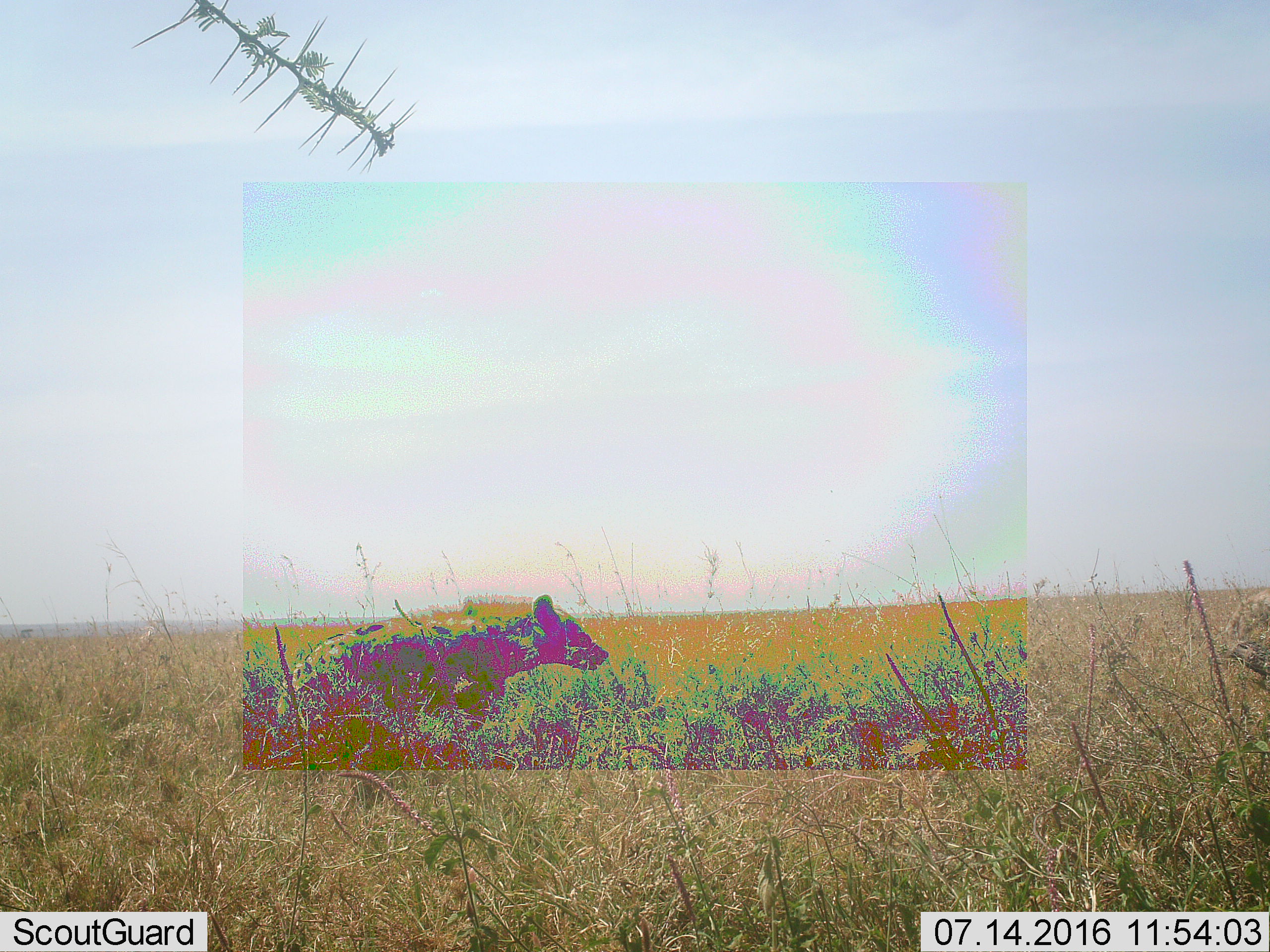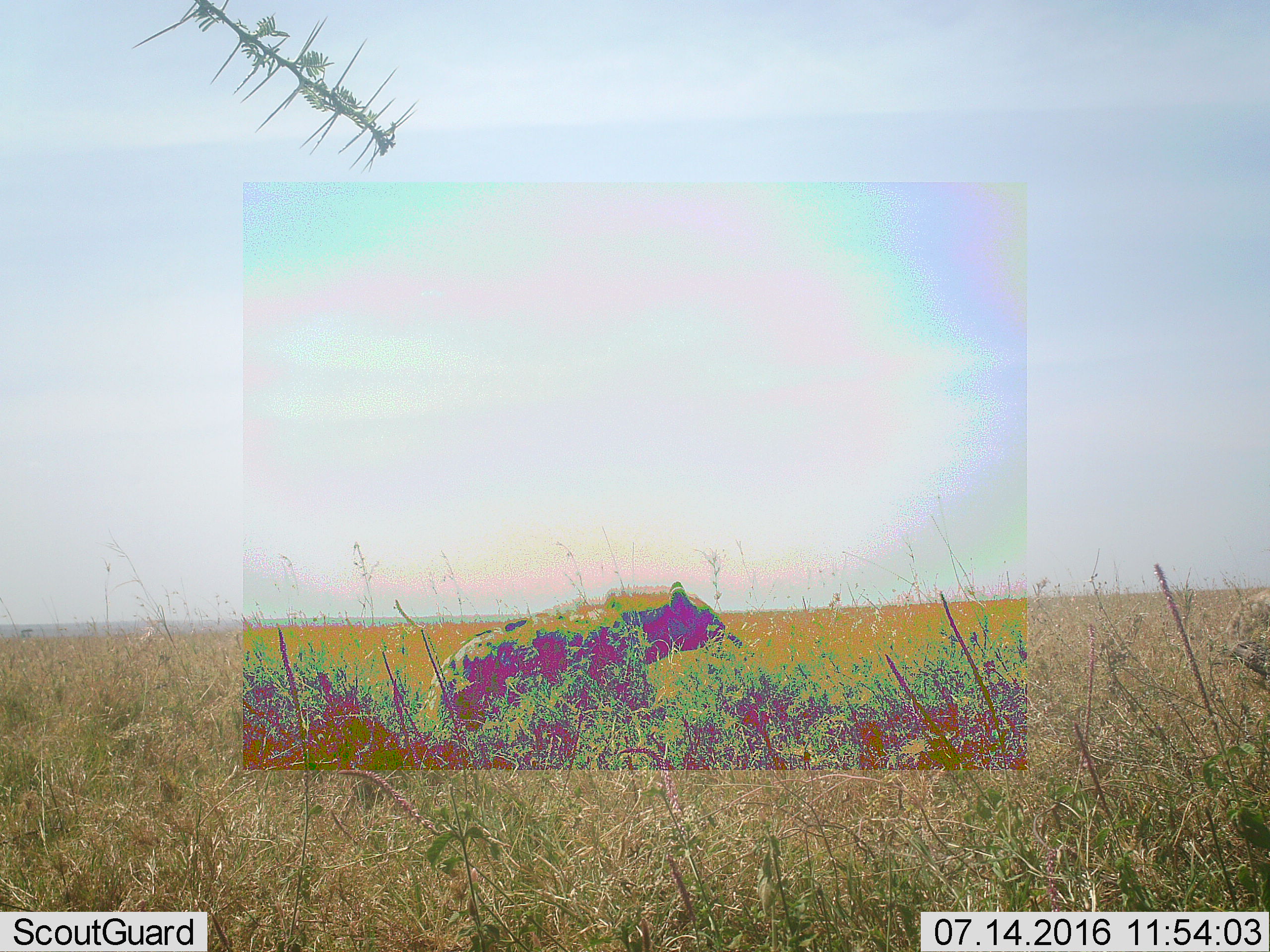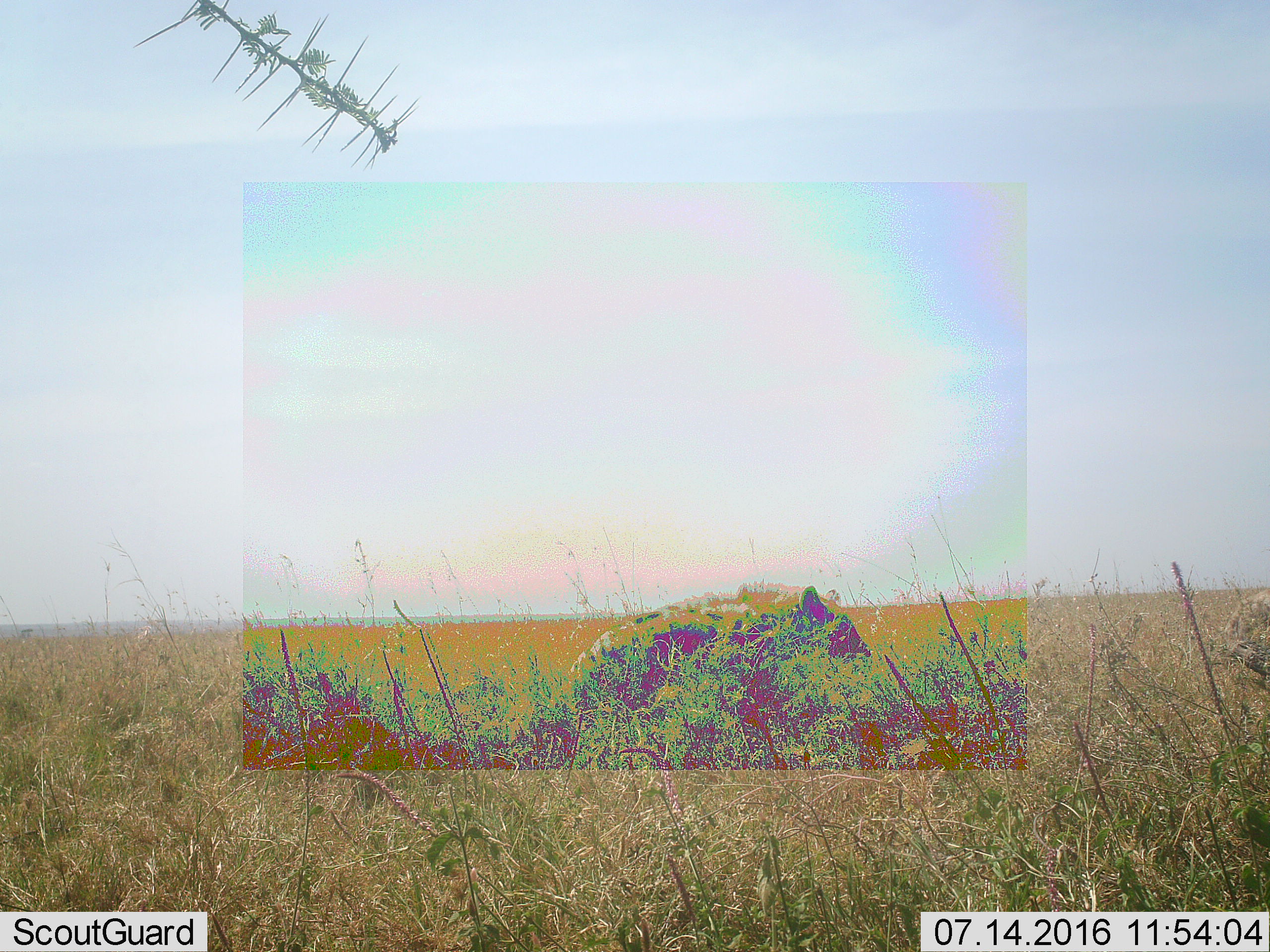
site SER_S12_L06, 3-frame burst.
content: unidentified animal